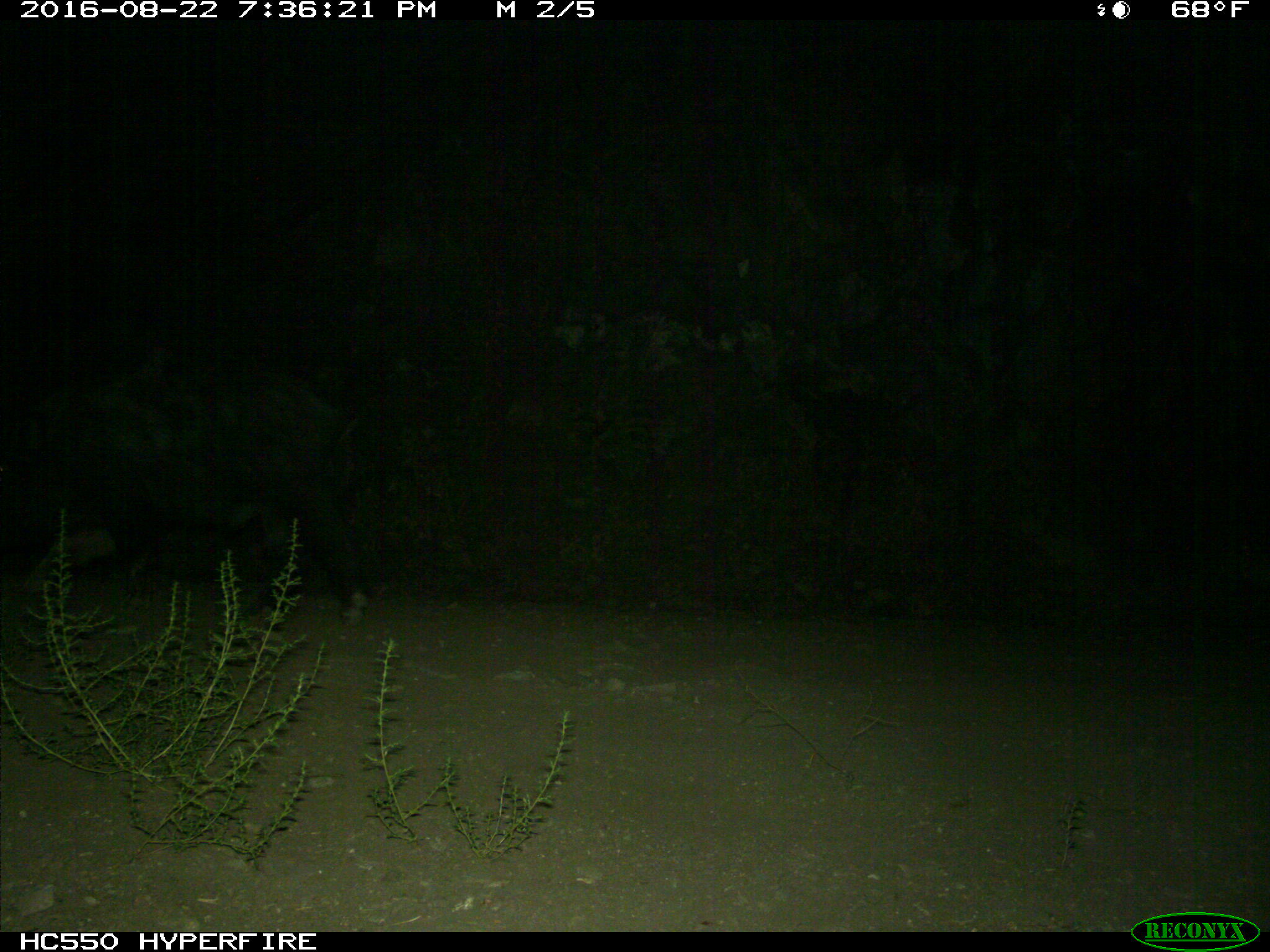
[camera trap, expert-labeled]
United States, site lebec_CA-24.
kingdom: Animalia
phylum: Chordata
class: Mammalia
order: Artiodactyla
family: Suidae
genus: Sus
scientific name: Sus scrofa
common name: wild boar